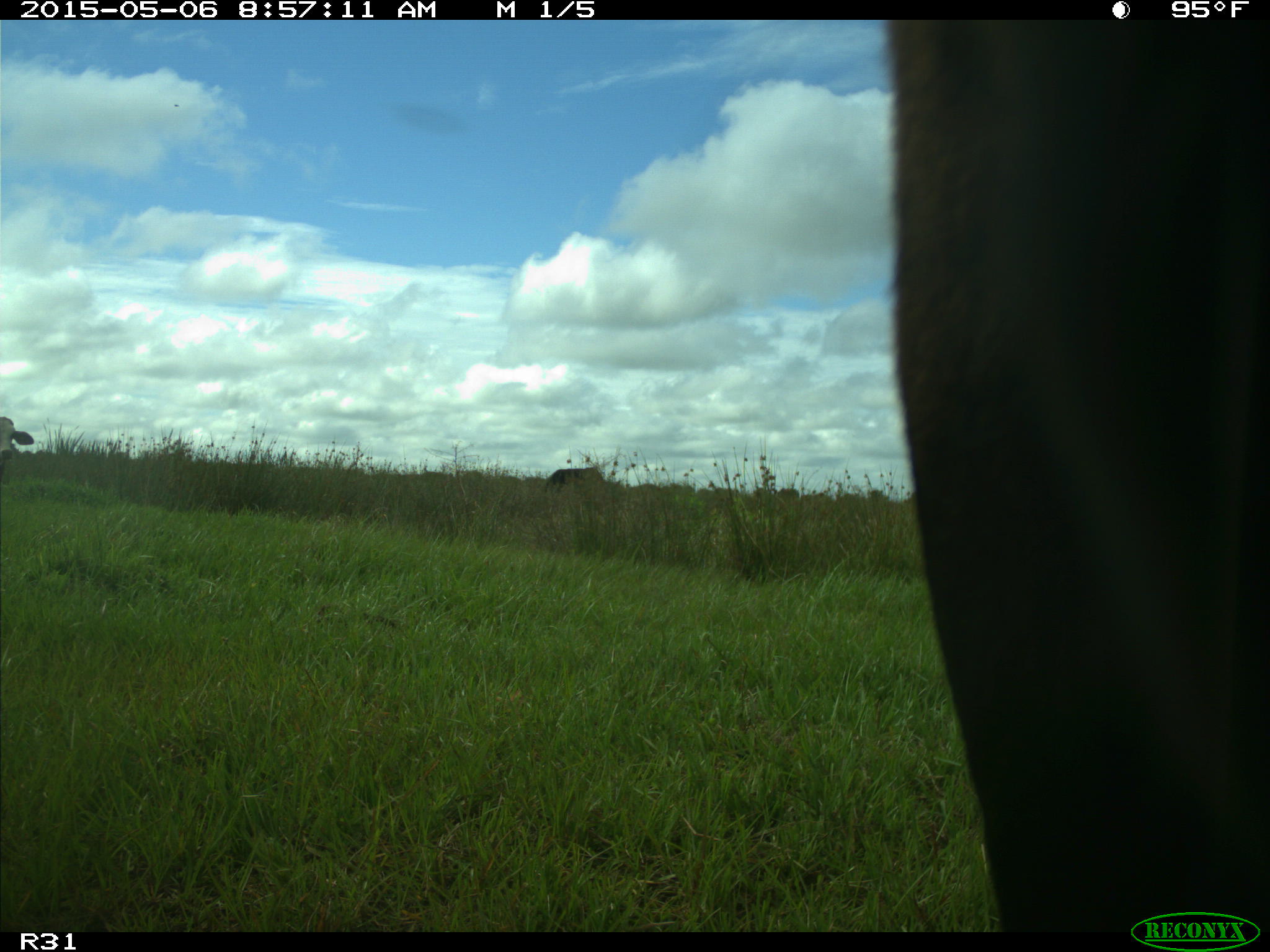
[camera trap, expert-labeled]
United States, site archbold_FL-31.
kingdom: Animalia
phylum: Chordata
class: Mammalia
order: Artiodactyla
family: Bovidae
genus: Bos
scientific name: Bos taurus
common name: domestic cow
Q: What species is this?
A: Bos taurus (domestic cow).